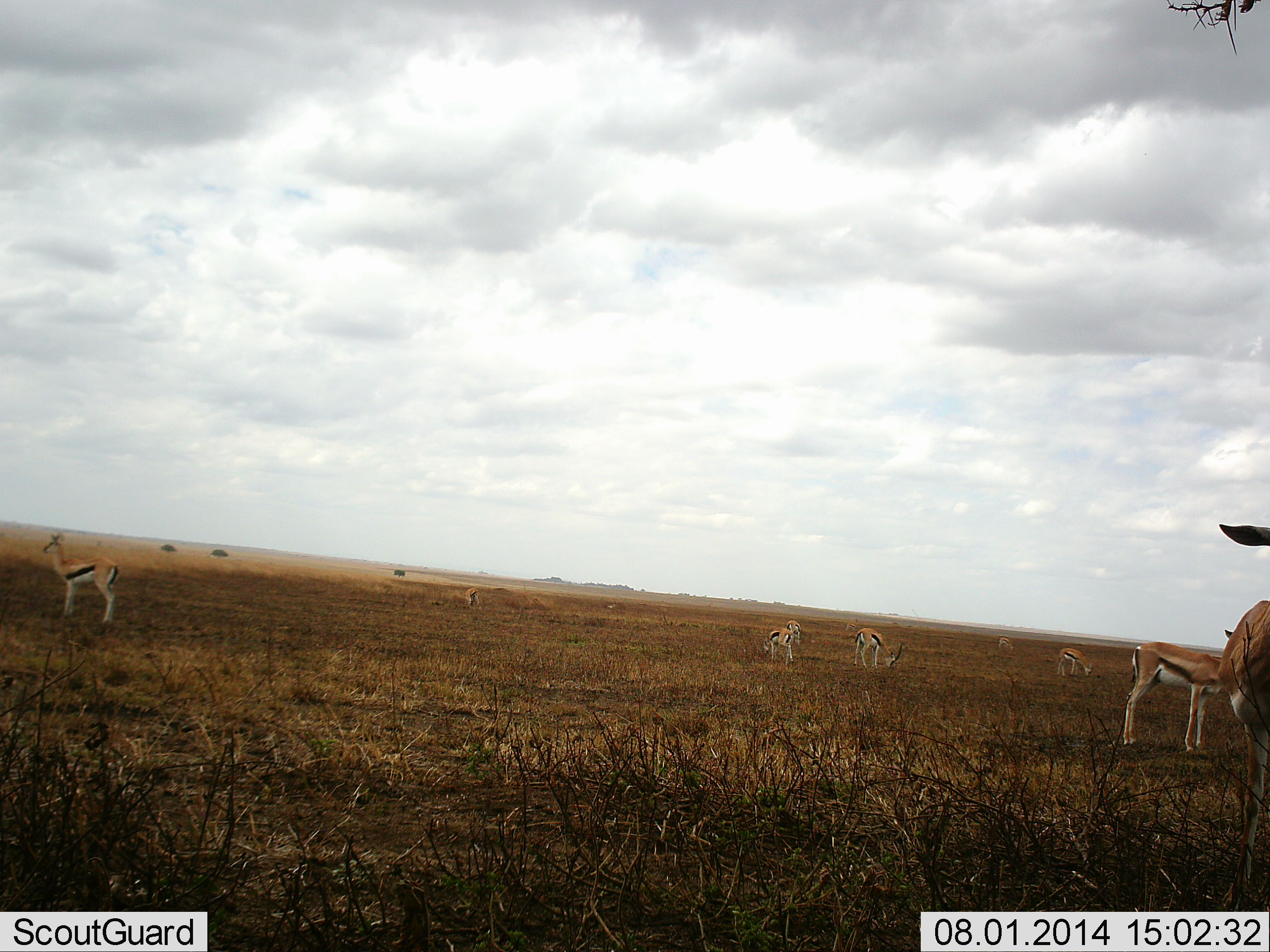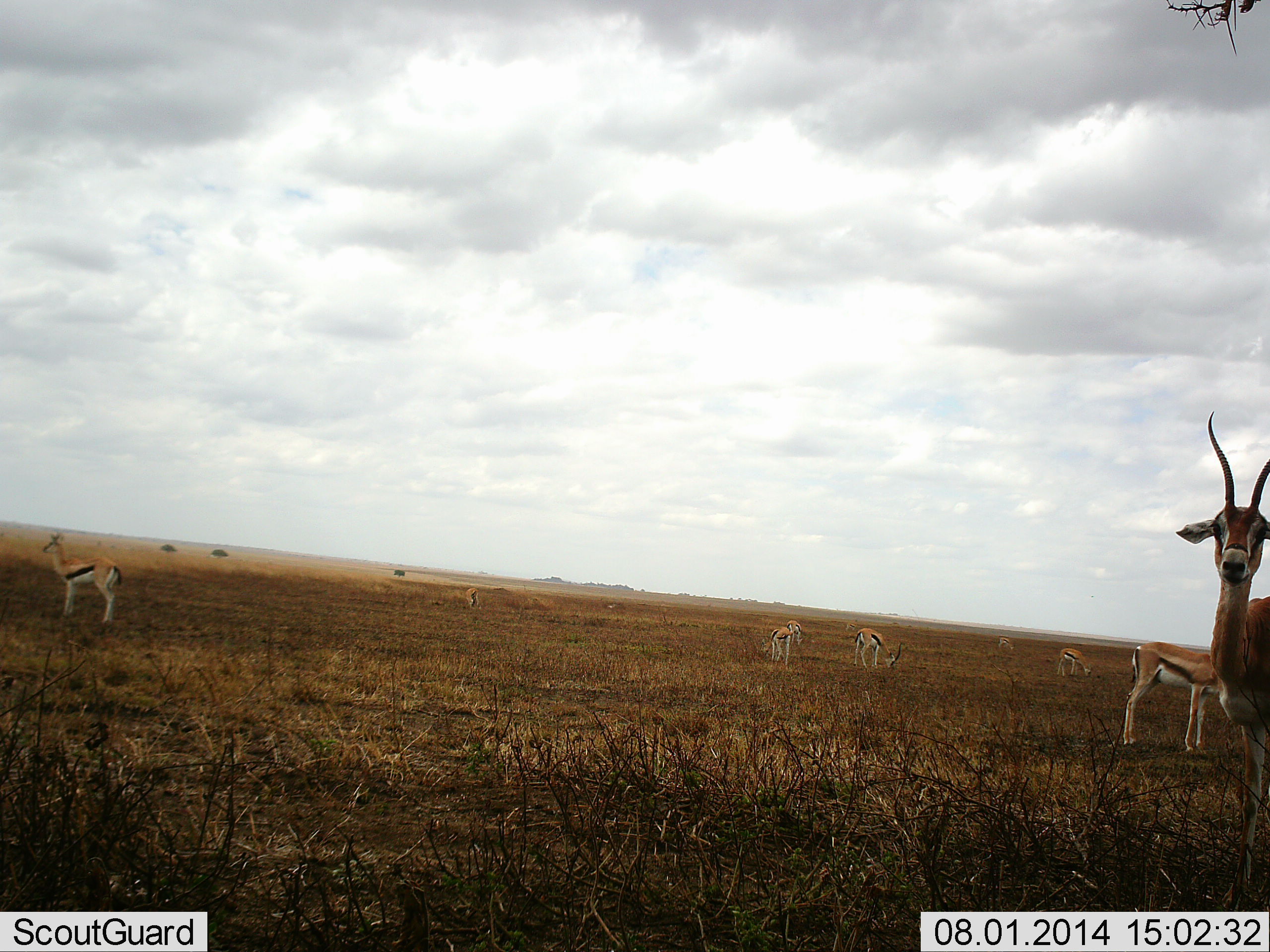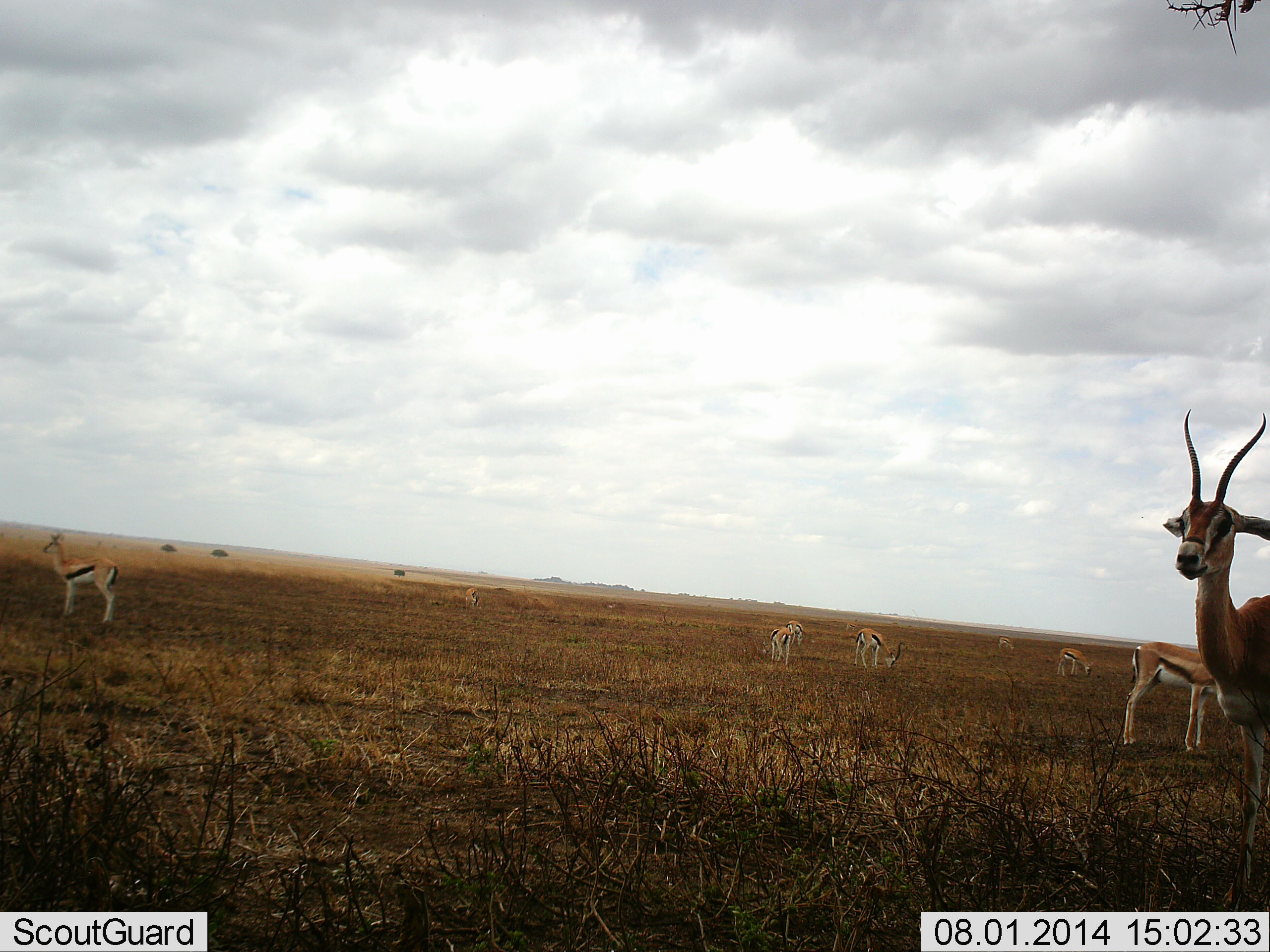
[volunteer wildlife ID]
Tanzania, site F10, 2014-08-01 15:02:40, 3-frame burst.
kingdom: Animalia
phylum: Chordata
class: Mammalia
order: Artiodactyla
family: Bovidae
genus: Eudorcas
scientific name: Eudorcas thomsonii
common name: thomson's gazelle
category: gazellethomsons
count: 8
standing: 75%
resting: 0%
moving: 8%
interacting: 0%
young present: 8%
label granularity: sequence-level